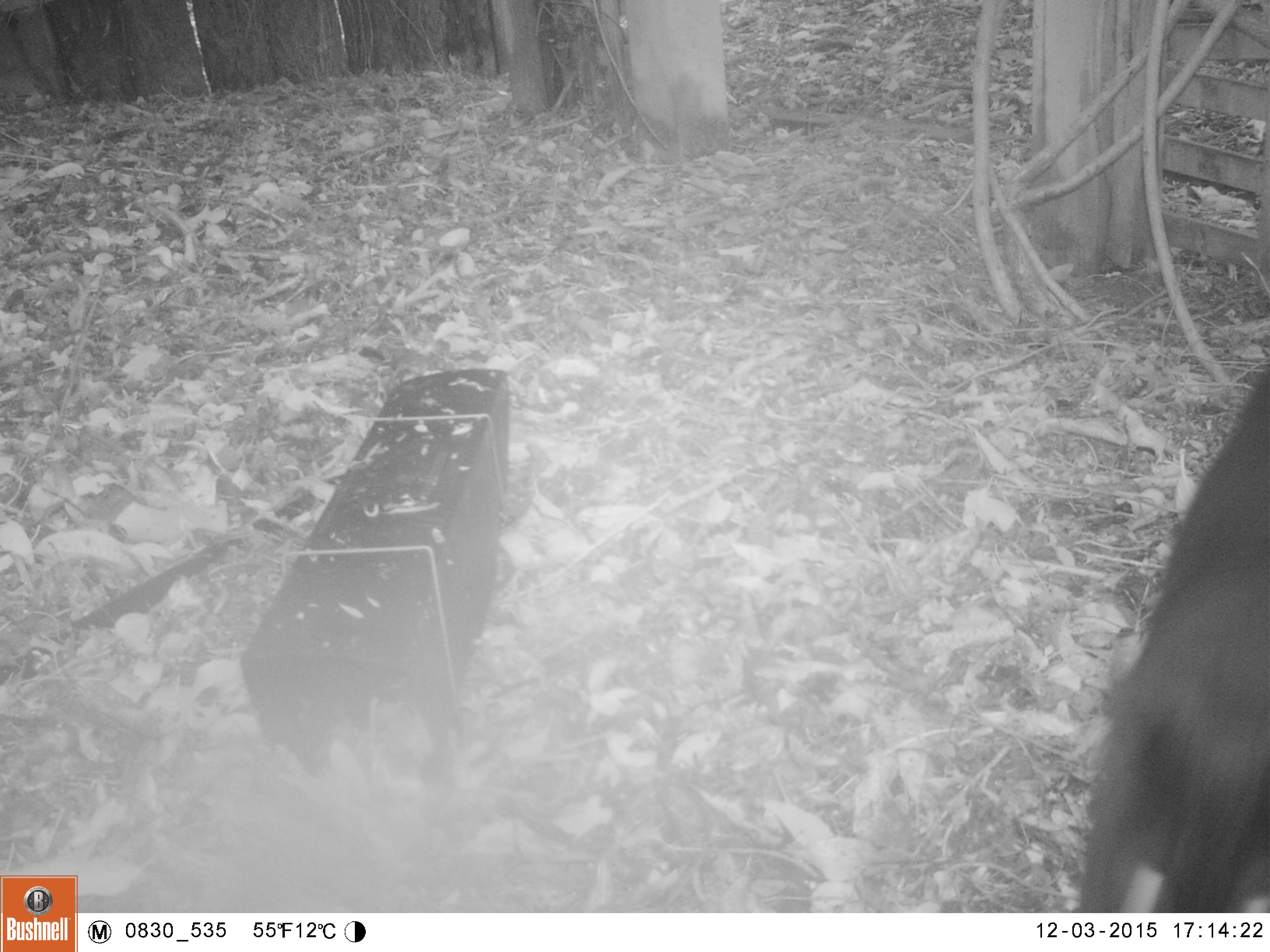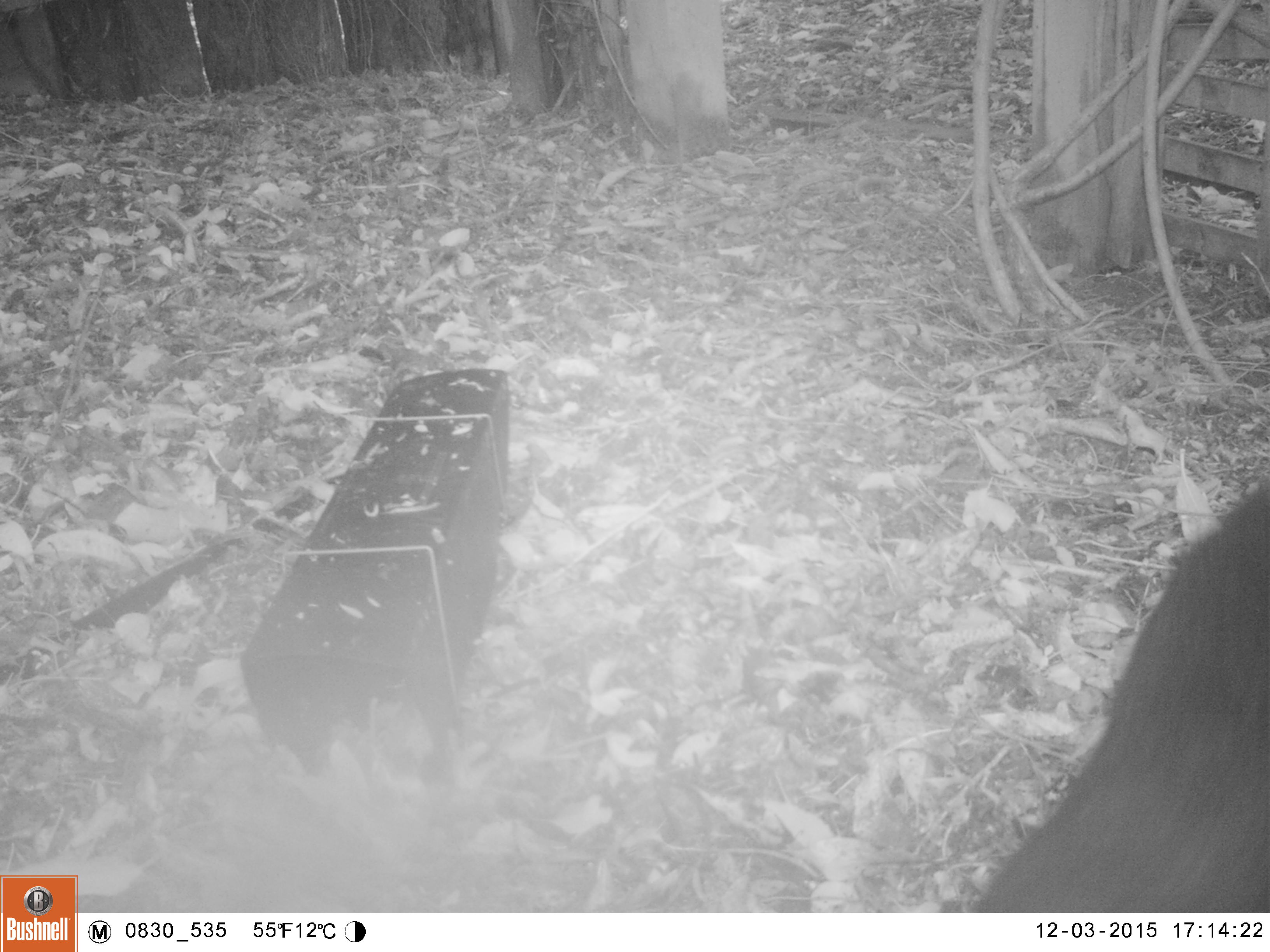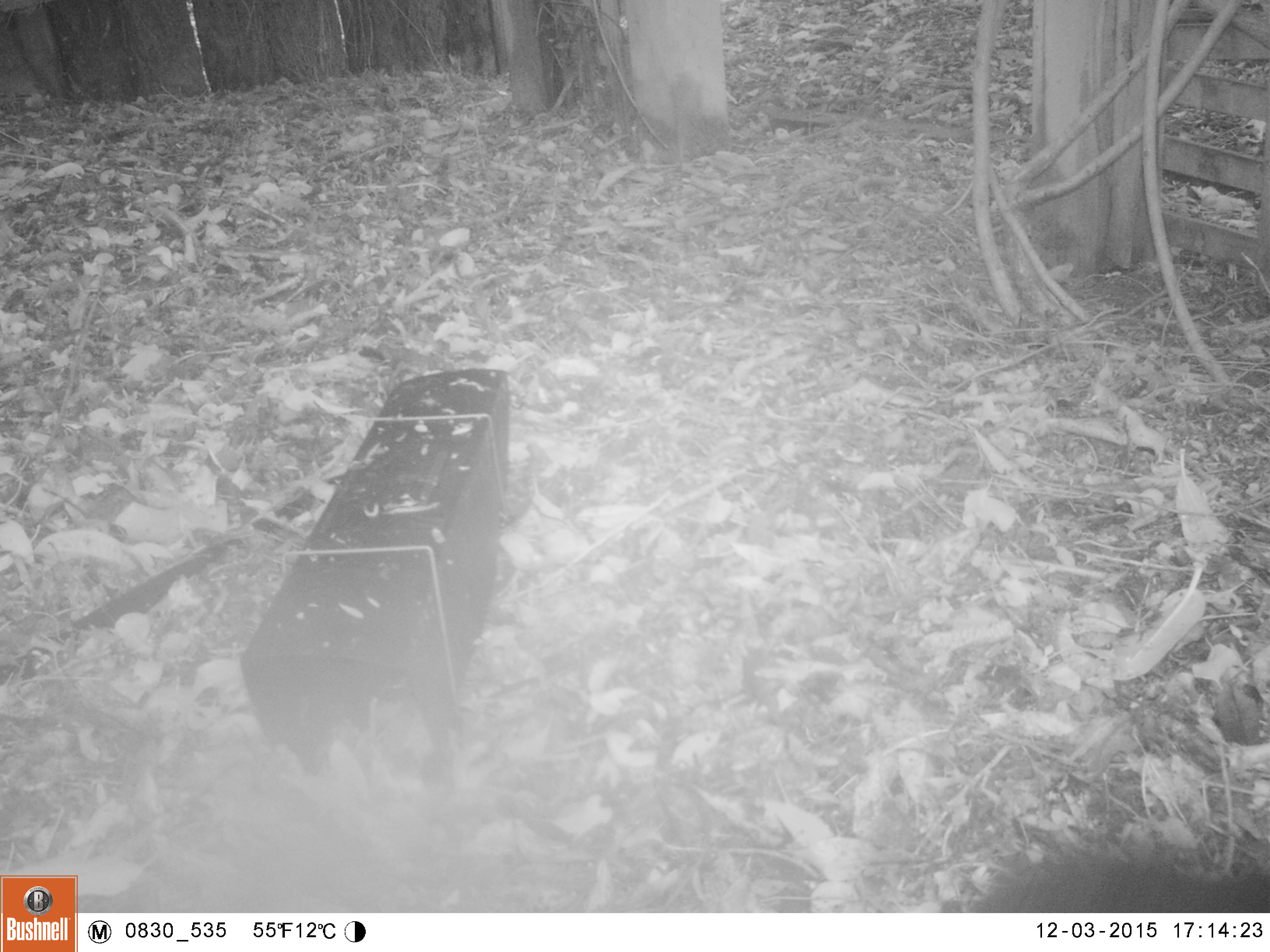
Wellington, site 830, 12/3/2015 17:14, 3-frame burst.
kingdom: Animalia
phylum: Chordata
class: Mammalia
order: Carnivora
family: Felidae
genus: Felis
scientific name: Felis catus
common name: cat